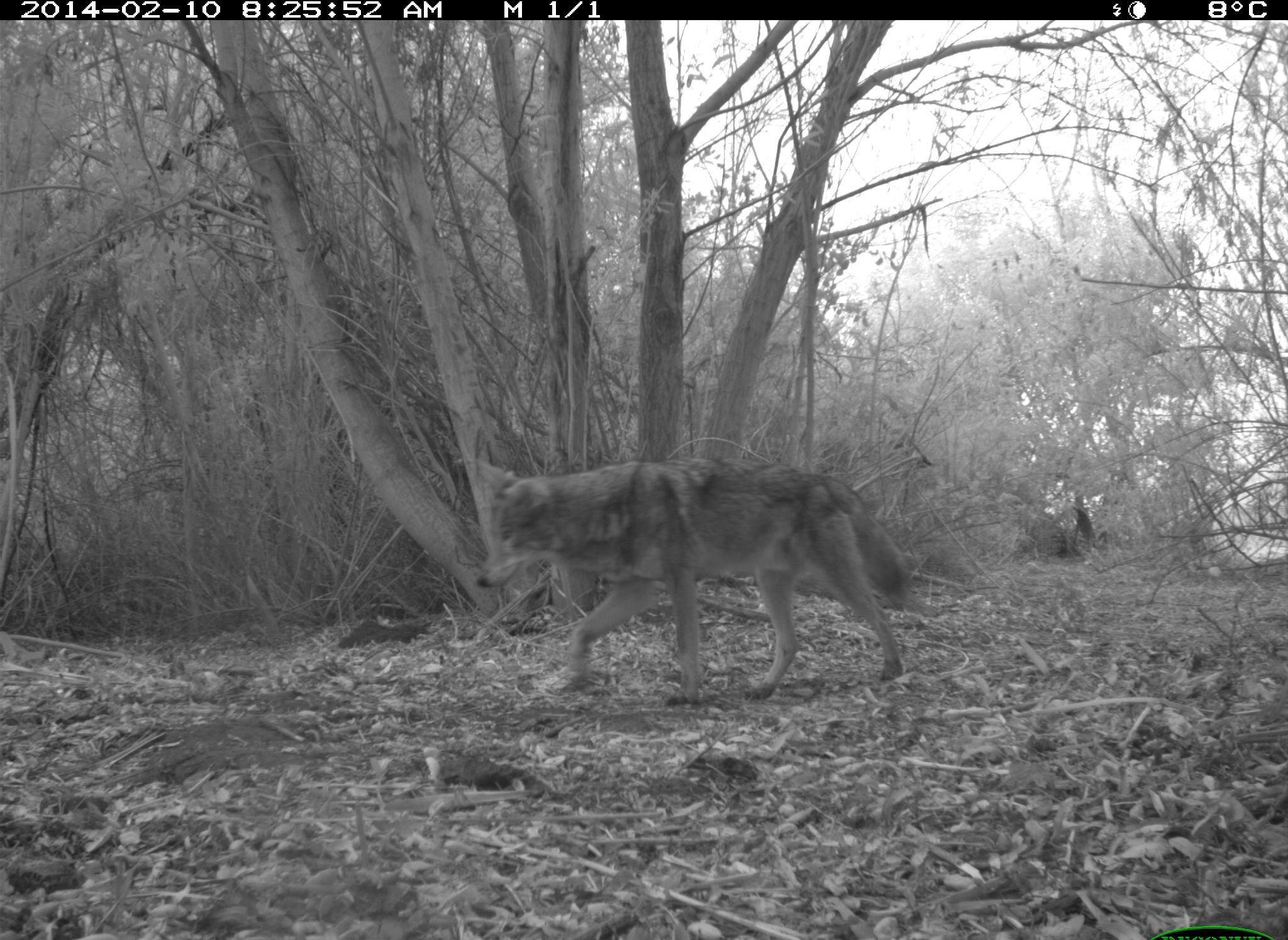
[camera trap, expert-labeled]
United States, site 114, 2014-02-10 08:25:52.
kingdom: Animalia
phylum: Chordata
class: Mammalia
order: Carnivora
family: Canidae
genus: Canis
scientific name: Canis latrans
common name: coyote